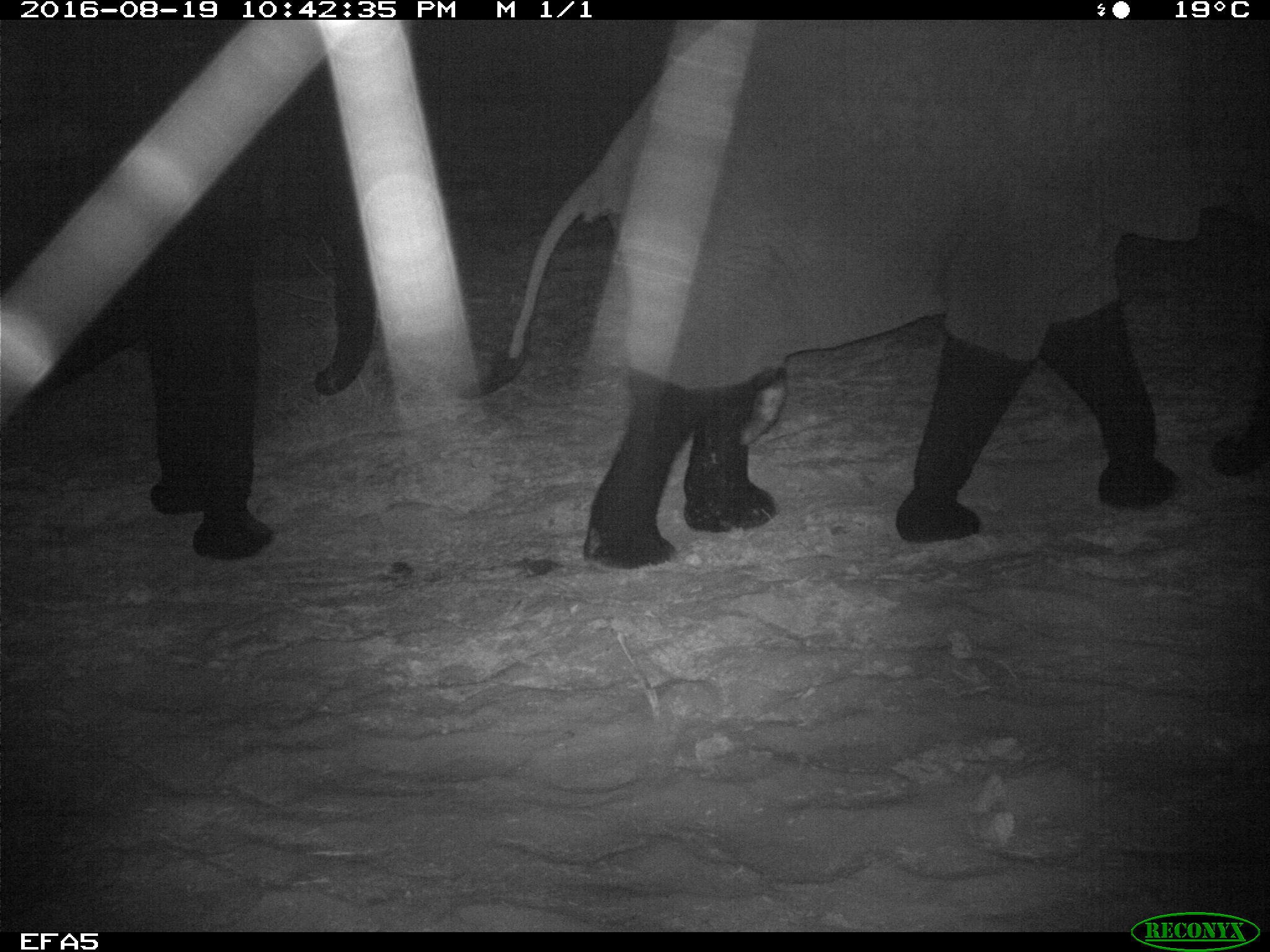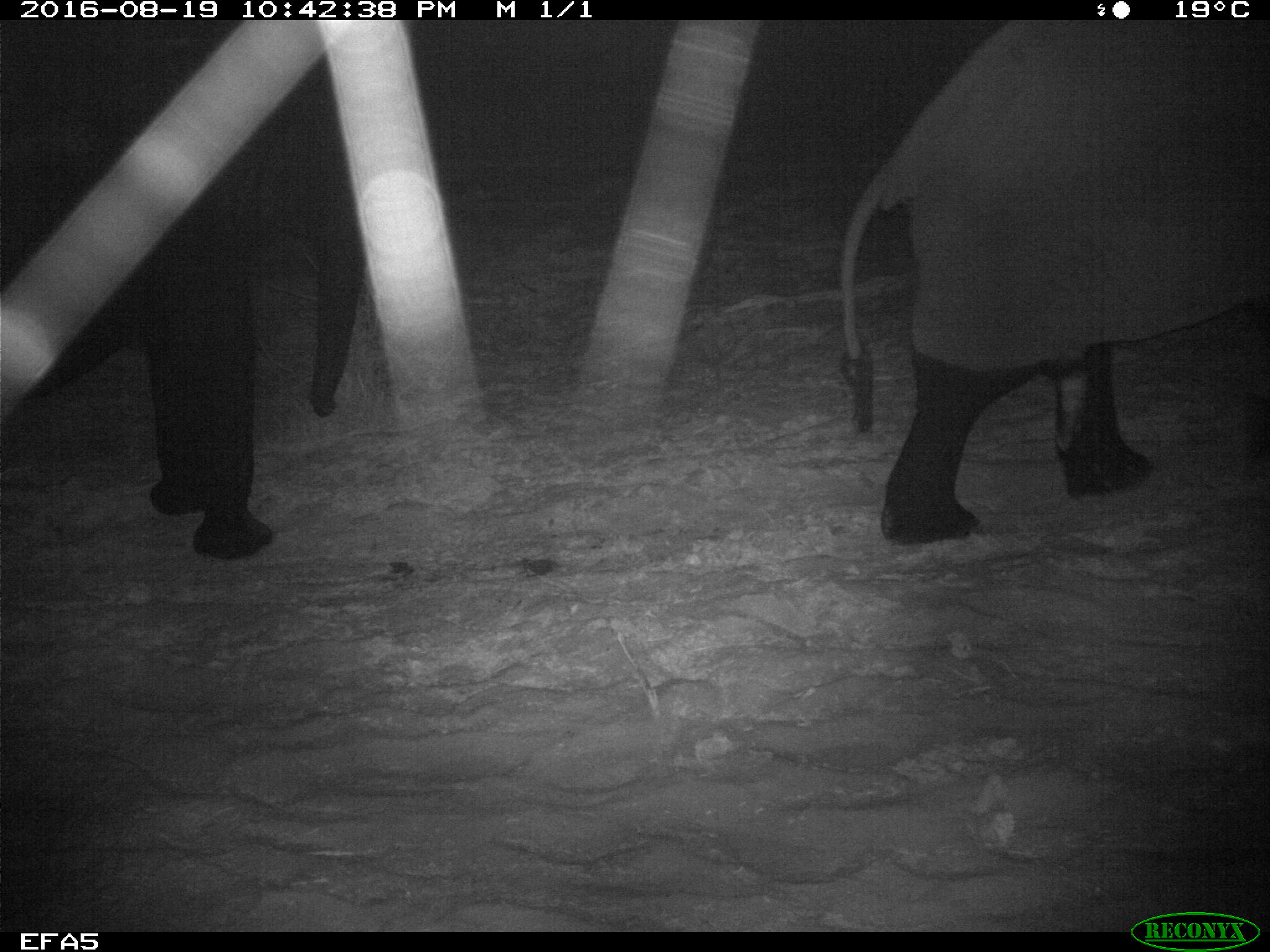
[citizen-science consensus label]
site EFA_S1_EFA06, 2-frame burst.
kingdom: Animalia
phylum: Chordata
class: Mammalia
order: Proboscidea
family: Elephantidae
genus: Loxodonta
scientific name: Loxodonta africana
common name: african bush elephant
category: elephant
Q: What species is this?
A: Elephant (african bush elephant) (Loxodonta africana).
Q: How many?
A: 2.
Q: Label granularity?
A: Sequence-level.